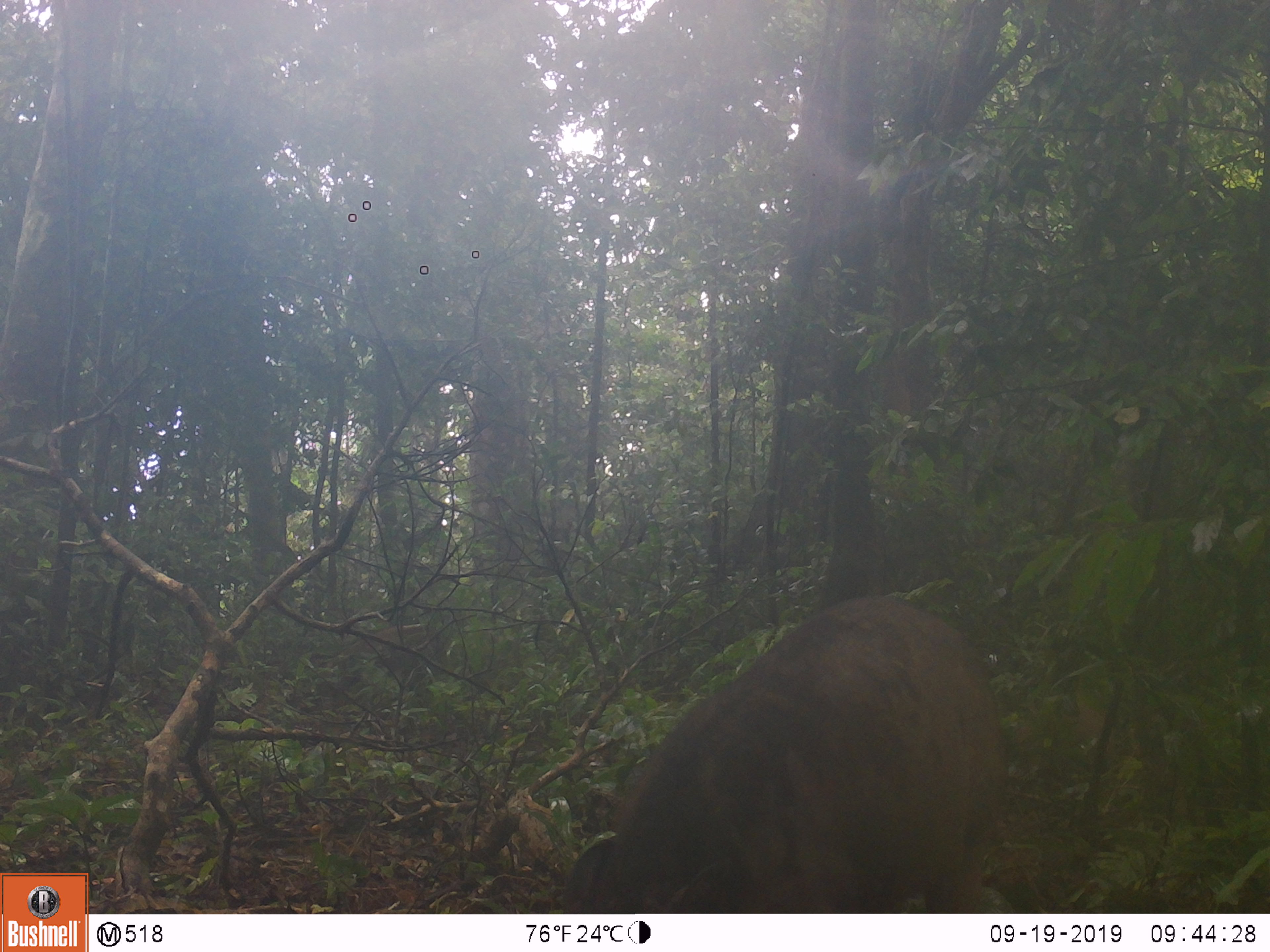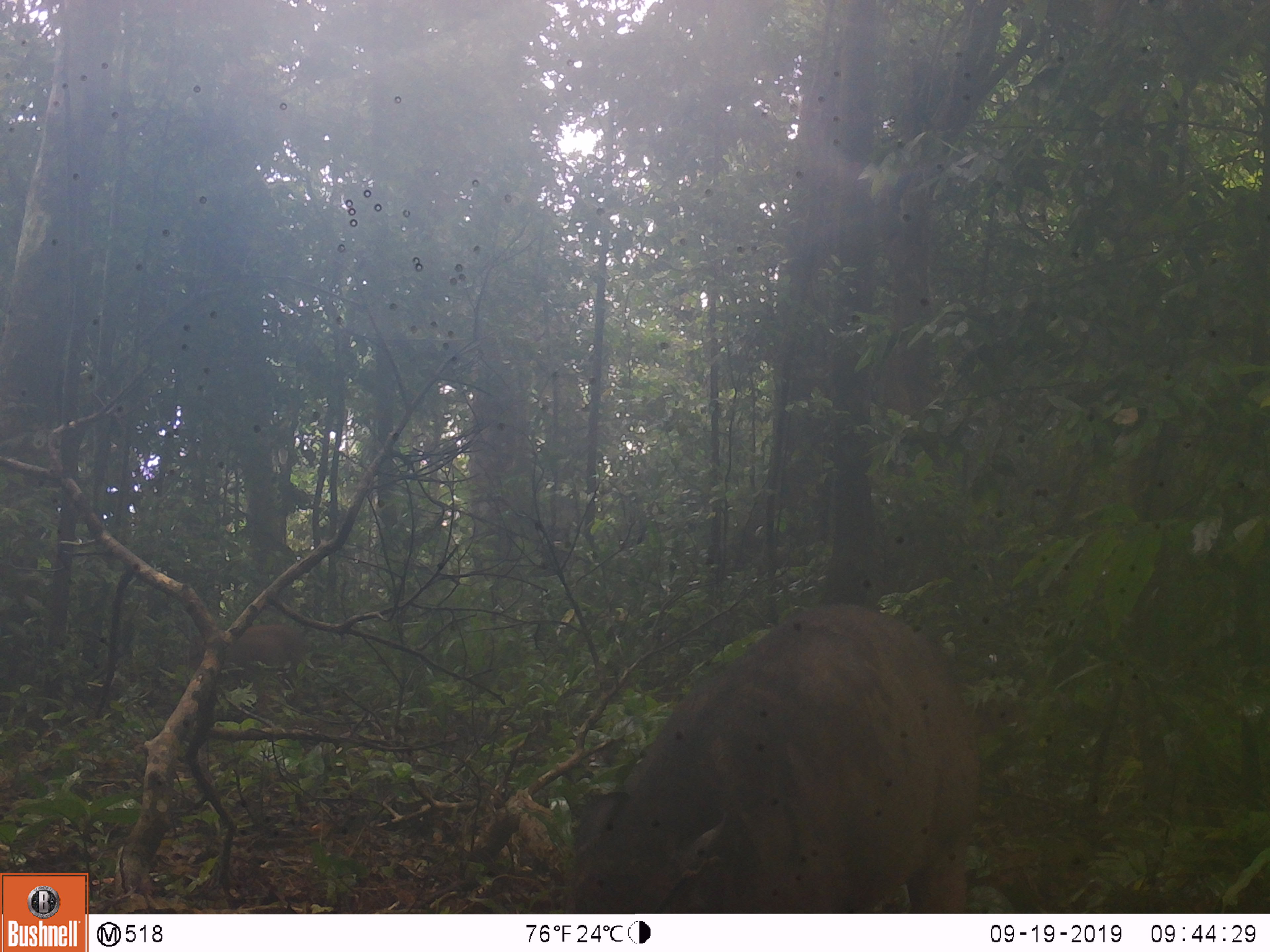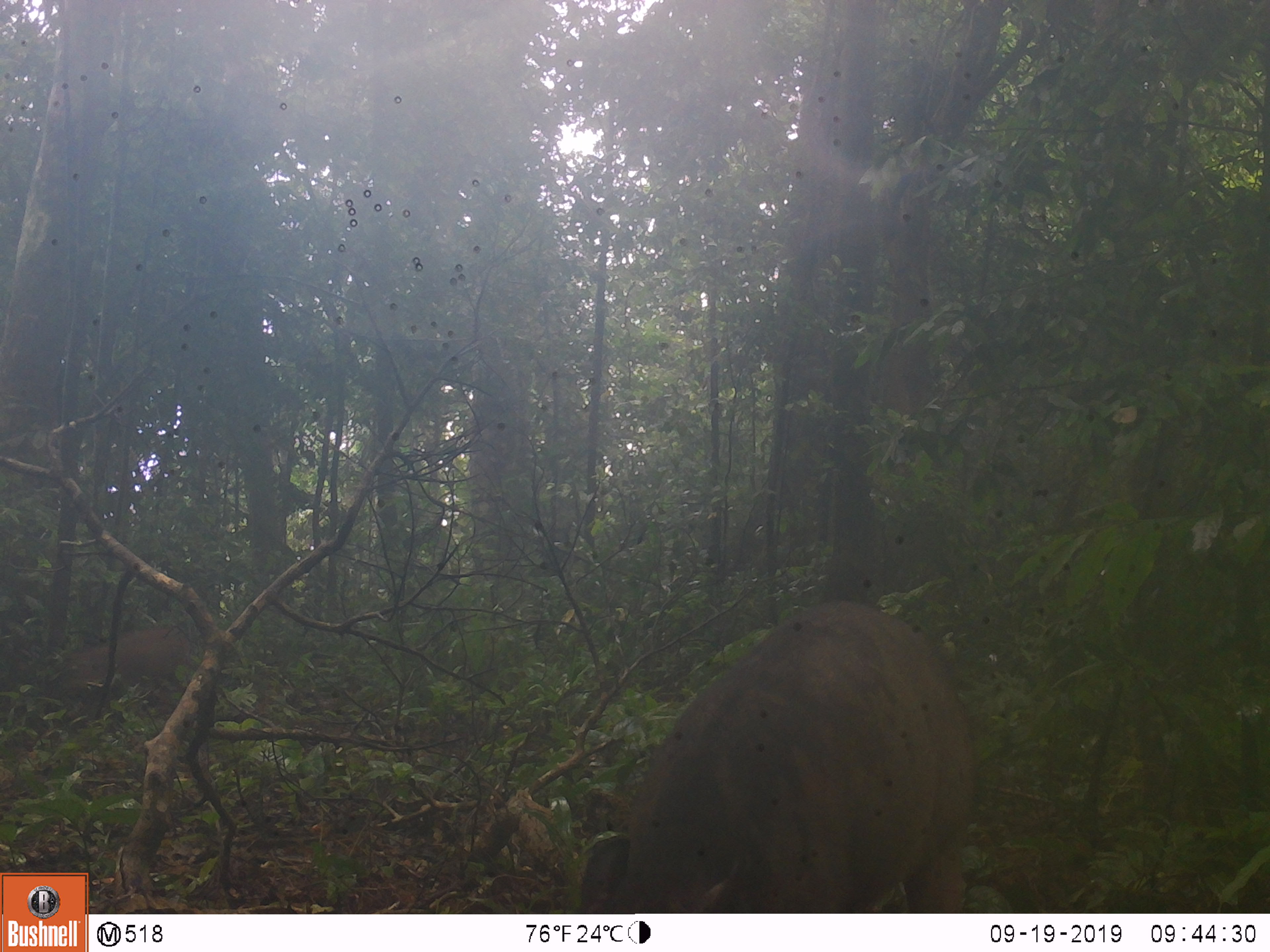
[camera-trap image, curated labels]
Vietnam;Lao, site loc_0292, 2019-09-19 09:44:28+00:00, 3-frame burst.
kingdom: Animalia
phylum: Chordata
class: Mammalia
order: Artiodactyla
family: Suidae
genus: Sus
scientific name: Sus scrofa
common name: eurasian wild pig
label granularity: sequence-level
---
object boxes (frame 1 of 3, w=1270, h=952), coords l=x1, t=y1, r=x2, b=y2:
eurasian wild pig: l=561, t=593, r=1035, b=911; l=298, t=619, r=448, b=707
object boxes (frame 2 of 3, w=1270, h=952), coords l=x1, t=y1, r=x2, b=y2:
eurasian wild pig: l=560, t=601, r=977, b=913; l=187, t=619, r=310, b=689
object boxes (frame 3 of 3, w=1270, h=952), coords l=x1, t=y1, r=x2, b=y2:
eurasian wild pig: l=576, t=601, r=974, b=911; l=41, t=626, r=204, b=718